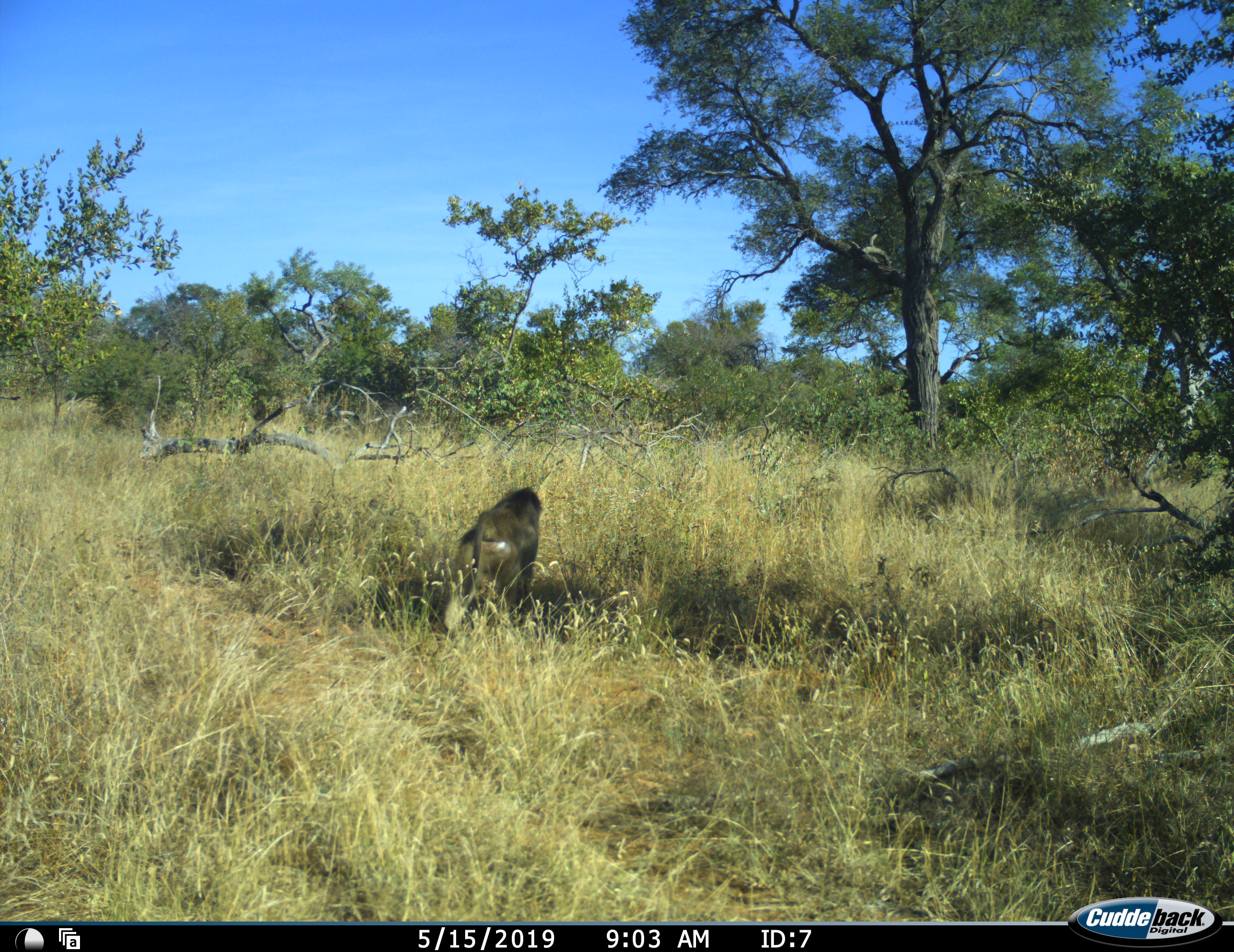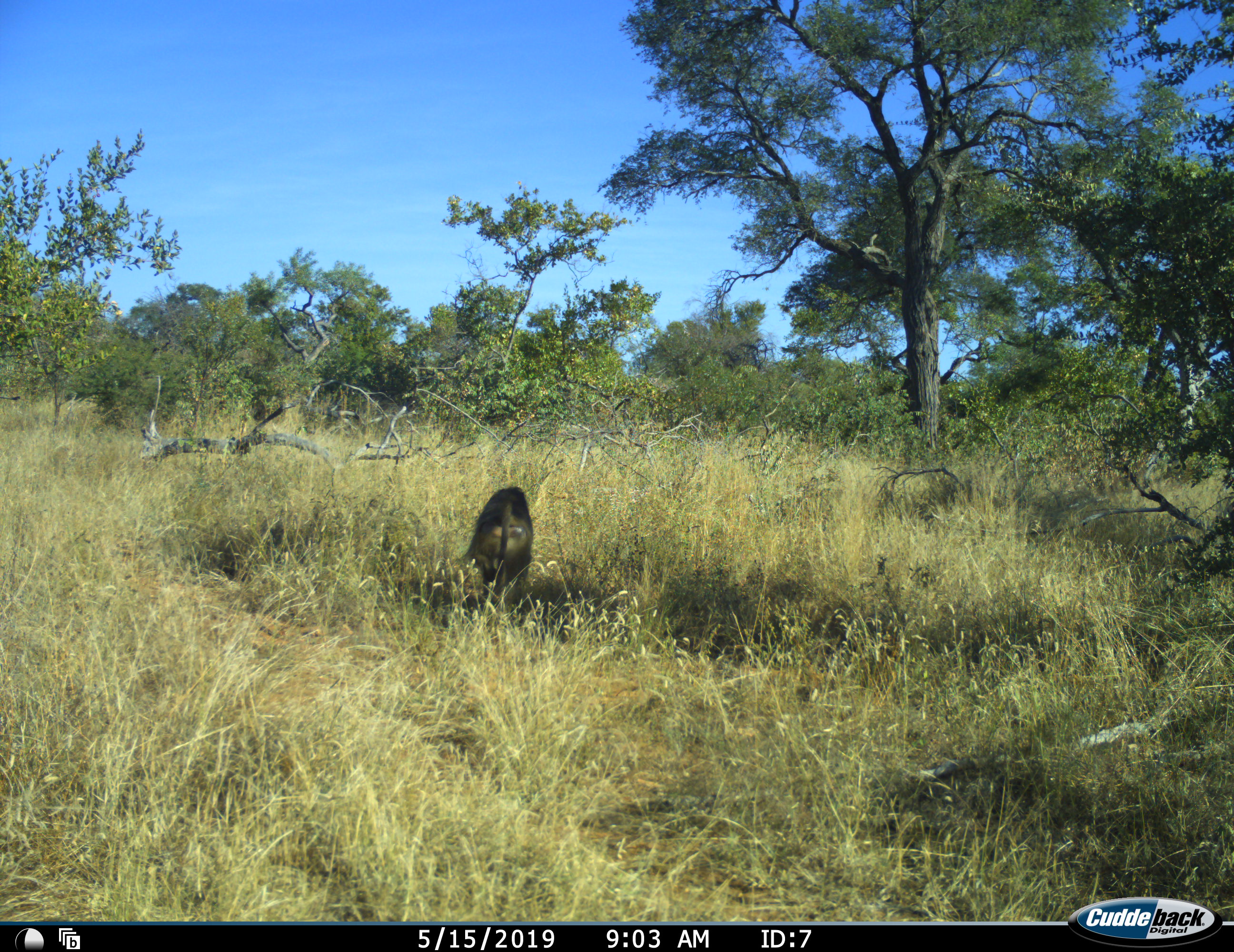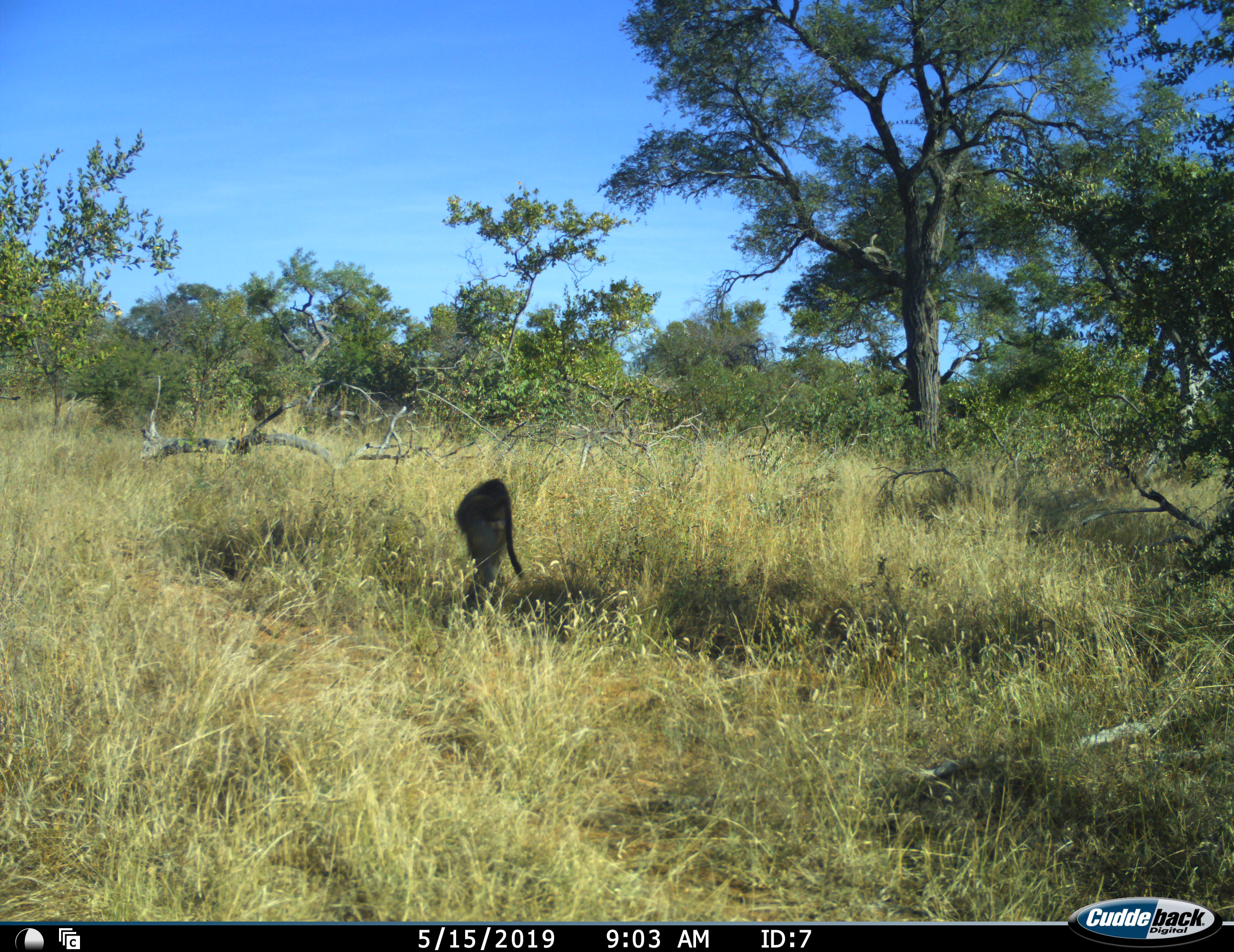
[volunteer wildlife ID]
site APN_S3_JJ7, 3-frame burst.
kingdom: Animalia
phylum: Chordata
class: Mammalia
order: Primates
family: Cercopithecidae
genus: Papio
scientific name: Papio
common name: baboon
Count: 1.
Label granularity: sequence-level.